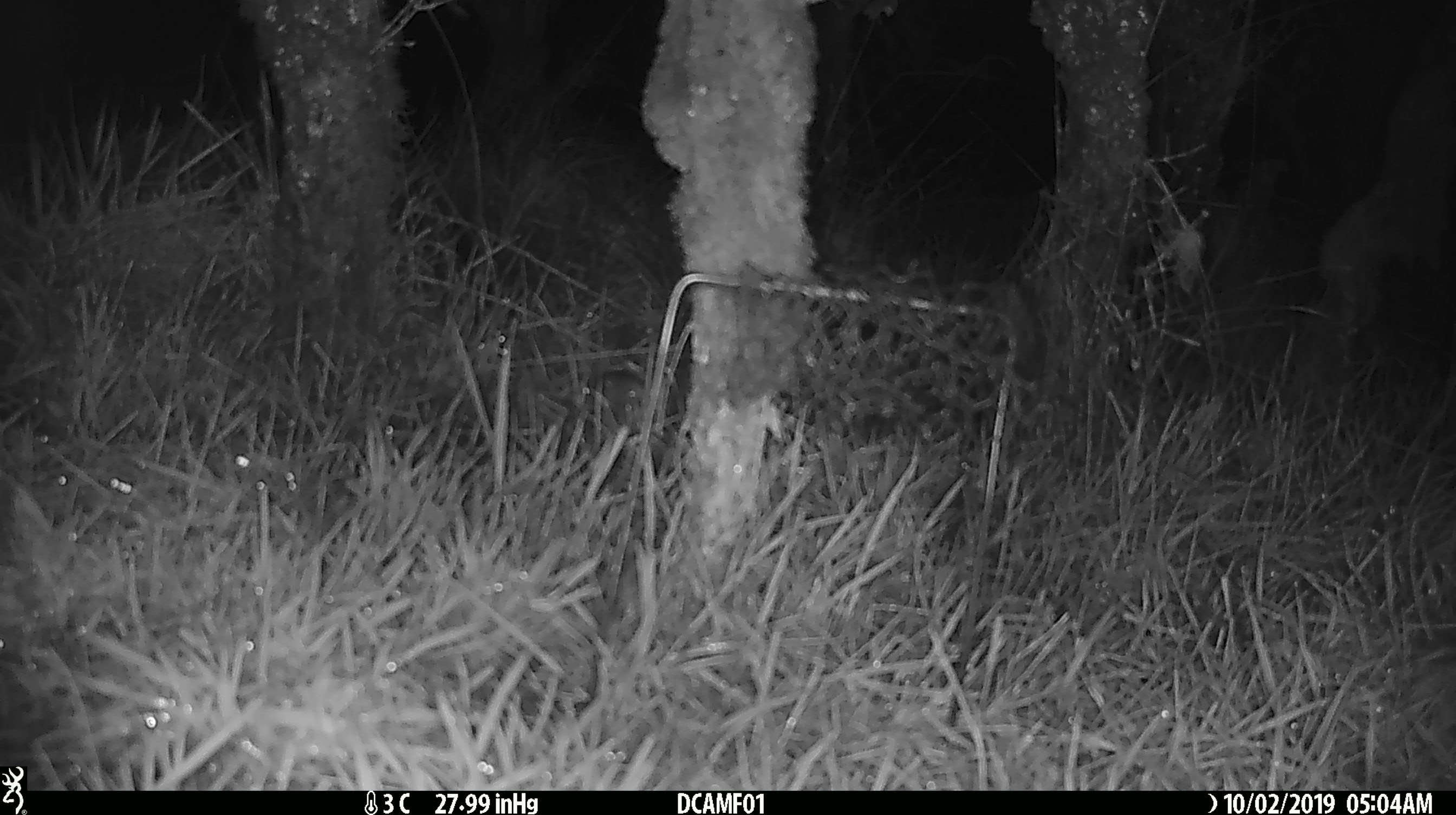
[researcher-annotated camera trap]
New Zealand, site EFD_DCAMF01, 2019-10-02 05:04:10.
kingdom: Animalia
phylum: Chordata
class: Mammalia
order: Rodentia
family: Muridae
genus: Mus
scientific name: Mus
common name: mouse